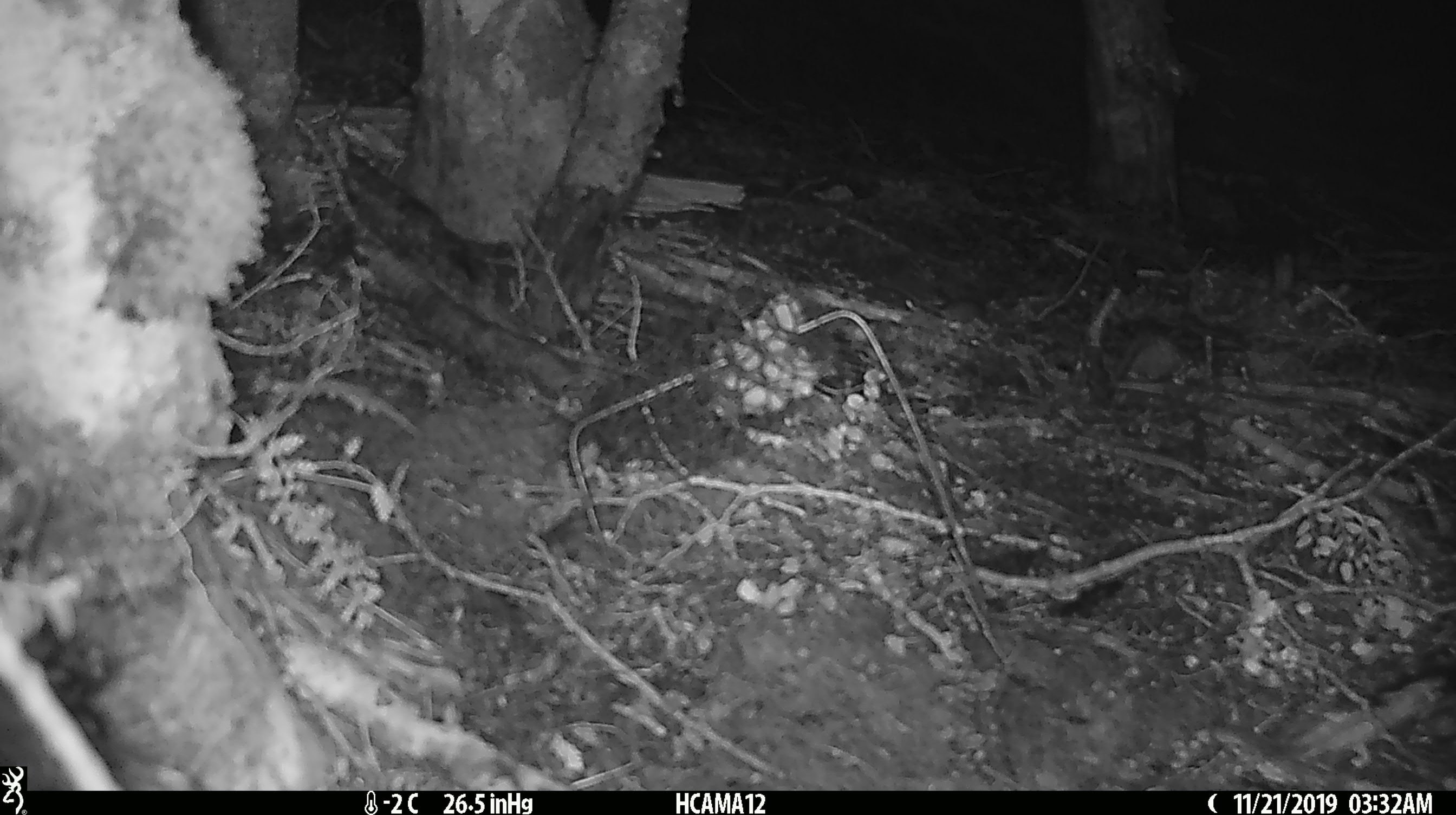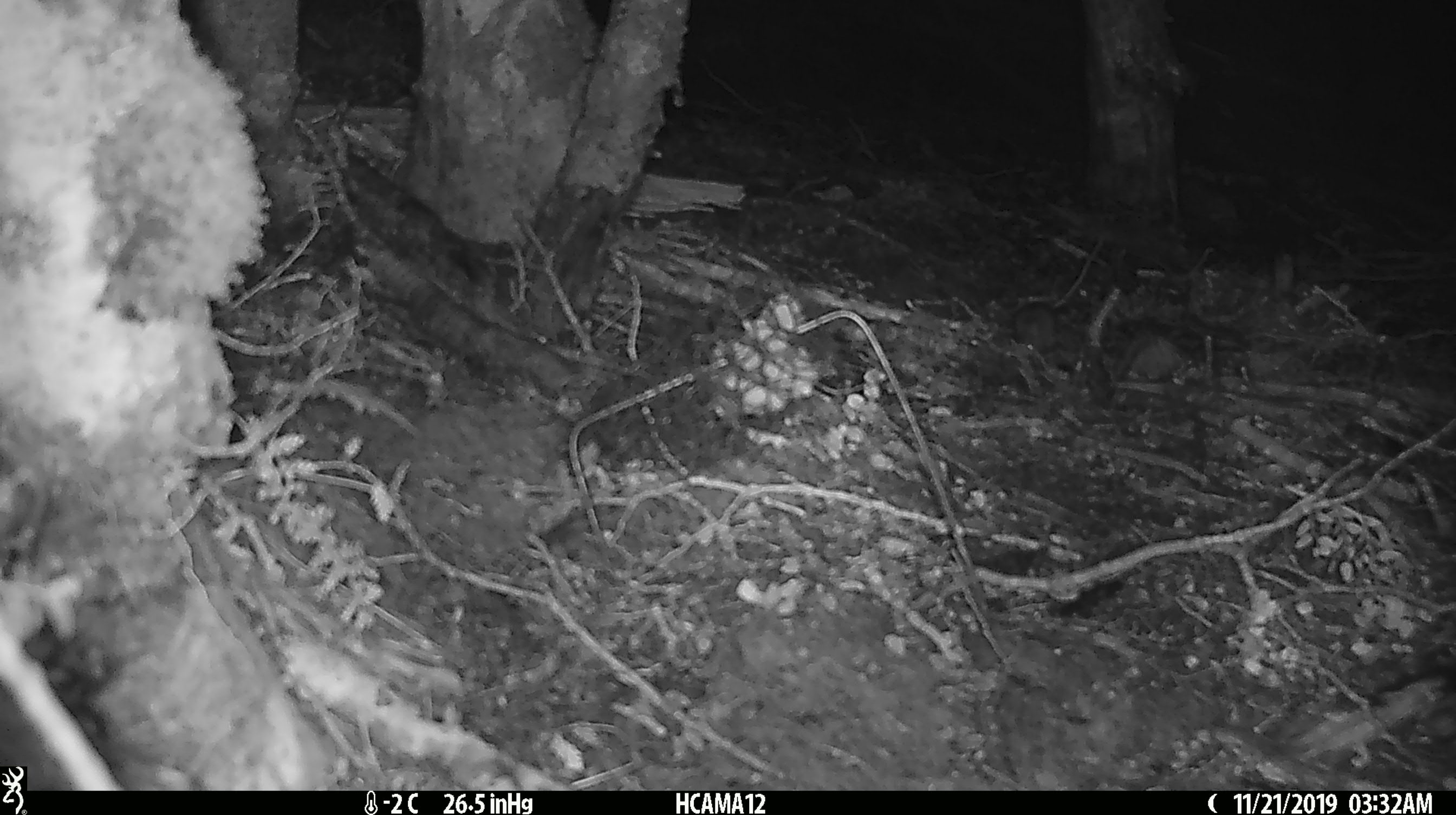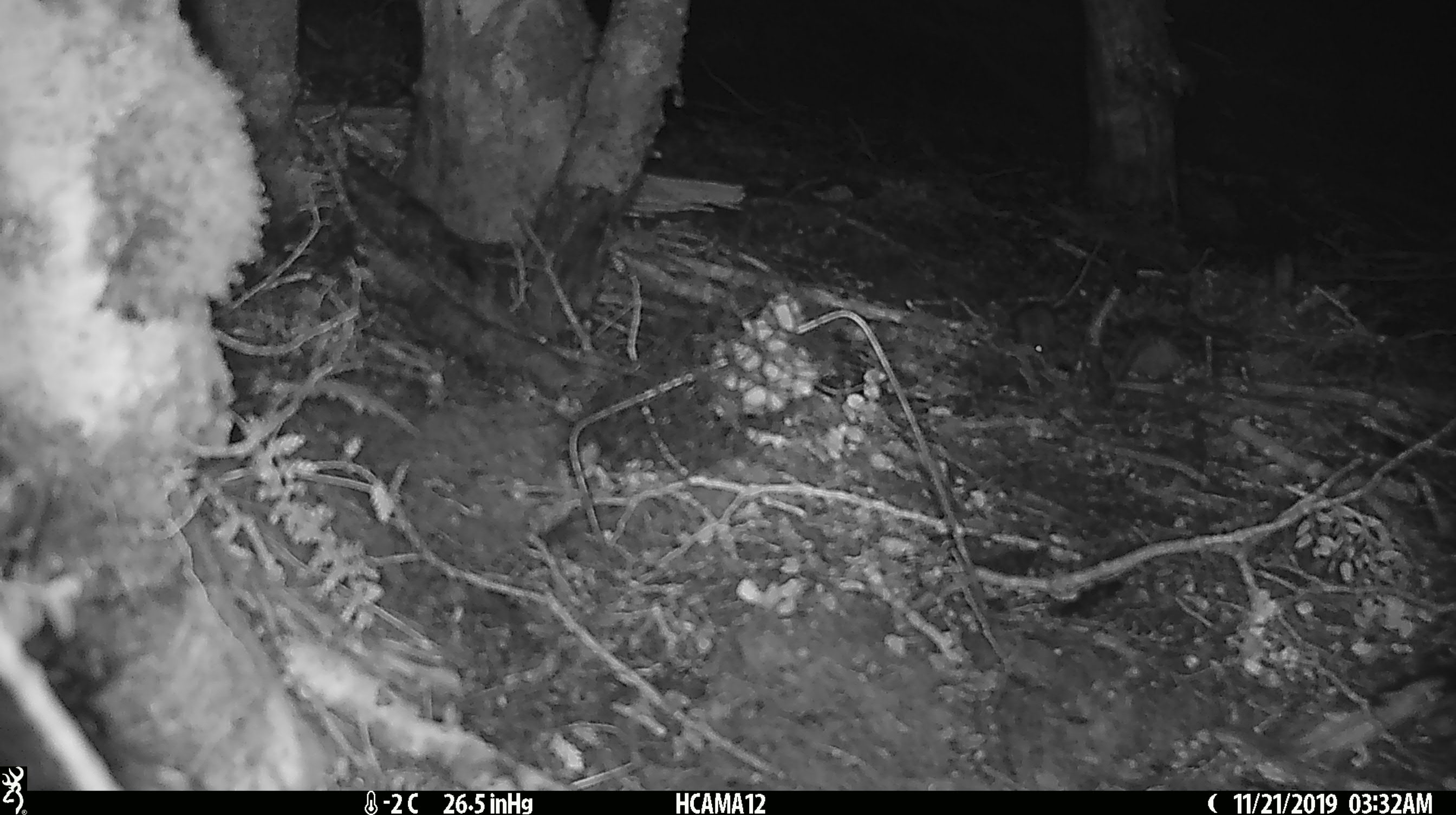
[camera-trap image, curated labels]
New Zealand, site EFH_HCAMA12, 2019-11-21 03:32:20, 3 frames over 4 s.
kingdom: Animalia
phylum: Chordata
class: Mammalia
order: Rodentia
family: Muridae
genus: Mus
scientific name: Mus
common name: mouse